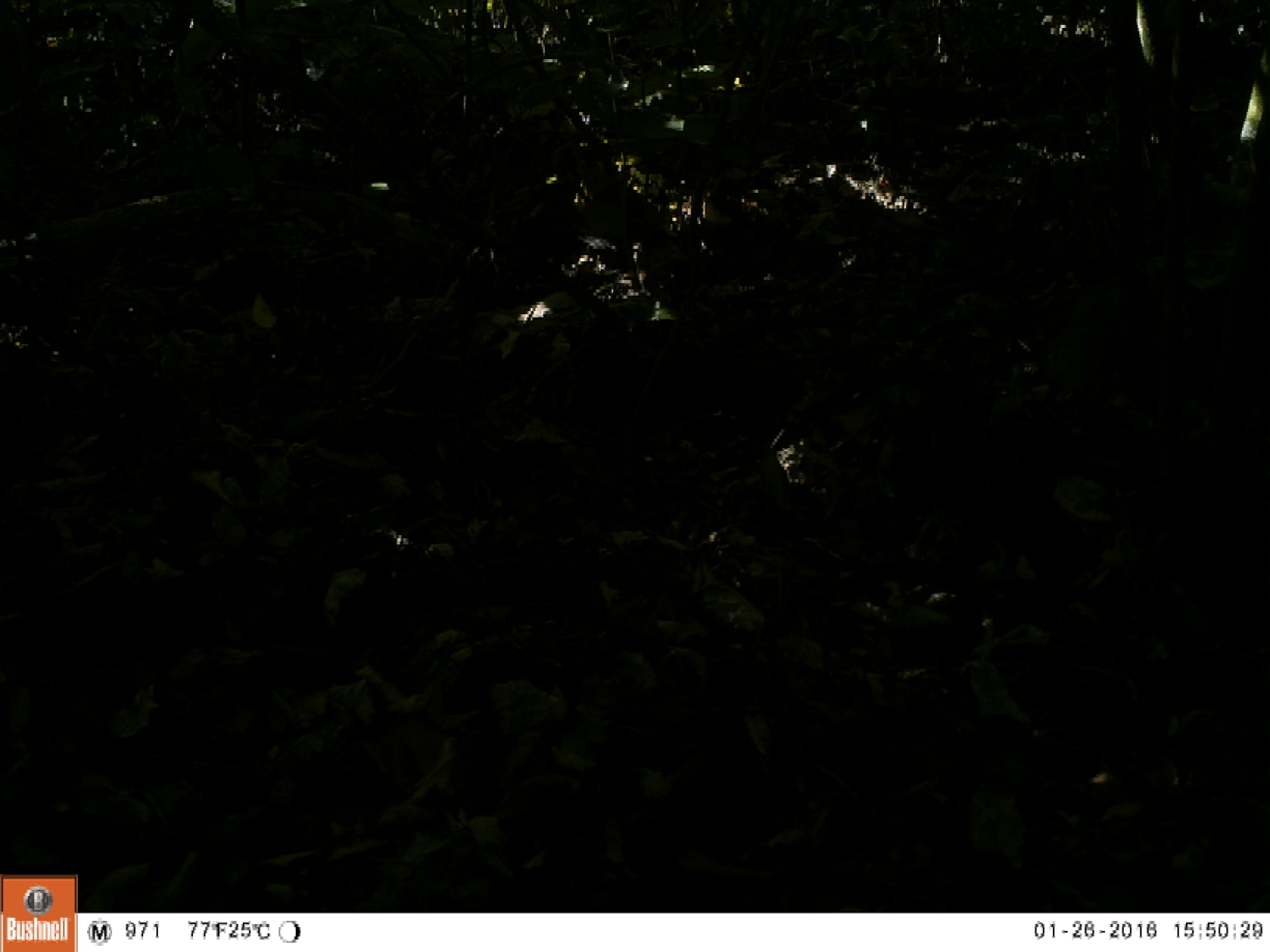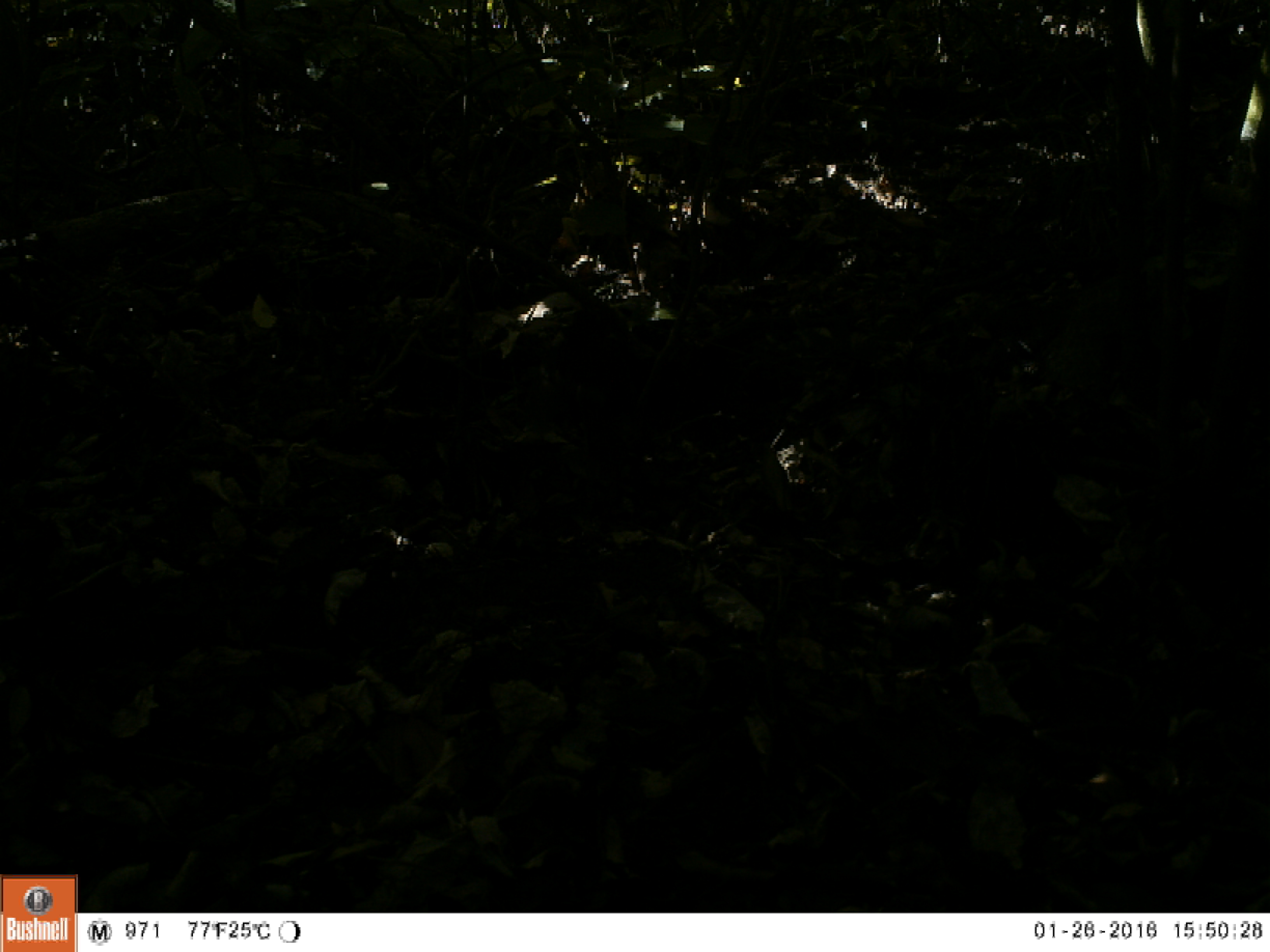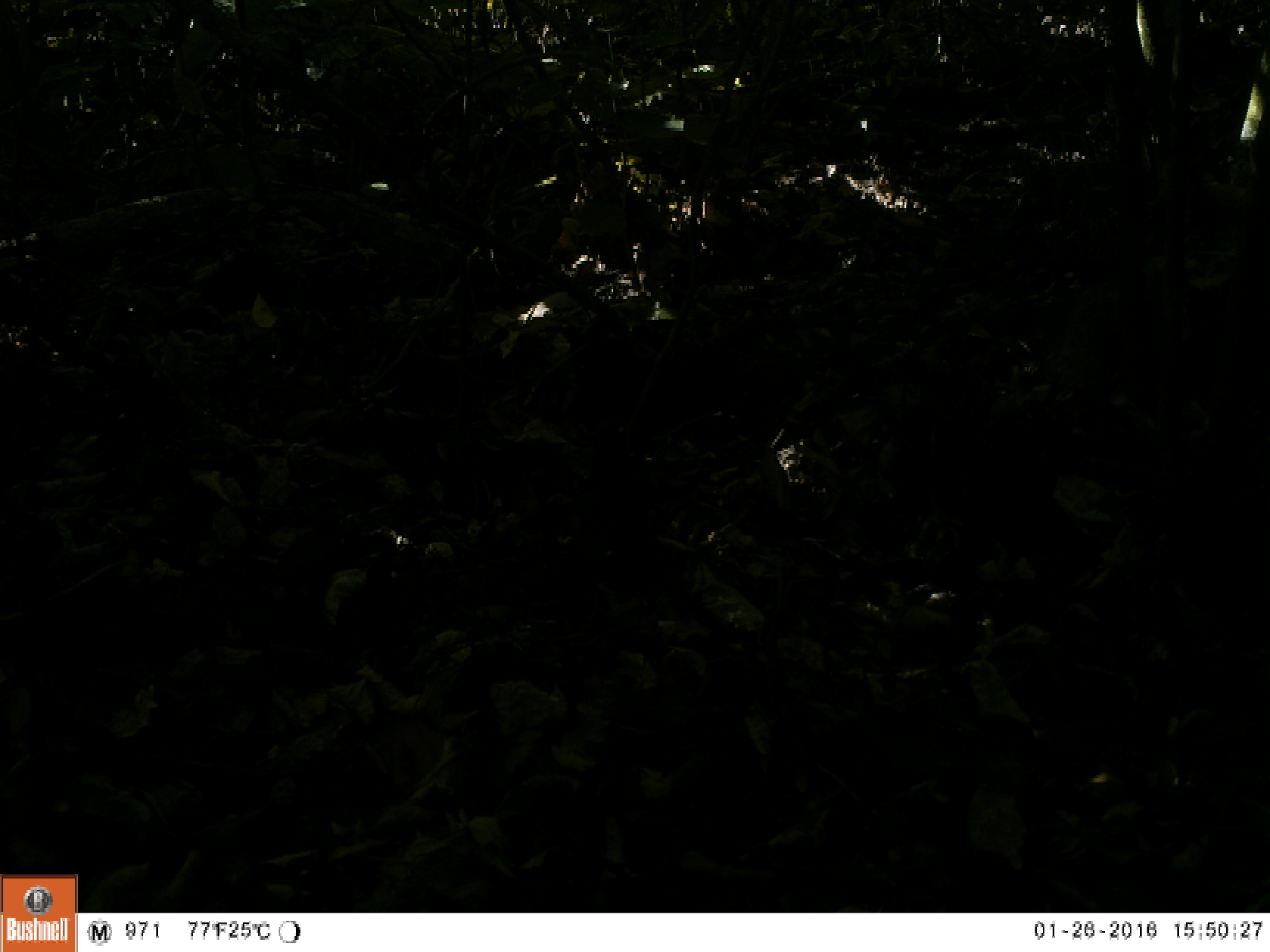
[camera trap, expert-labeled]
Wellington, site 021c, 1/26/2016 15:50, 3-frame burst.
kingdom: Animalia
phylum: Chordata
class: Aves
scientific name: Aves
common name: bird